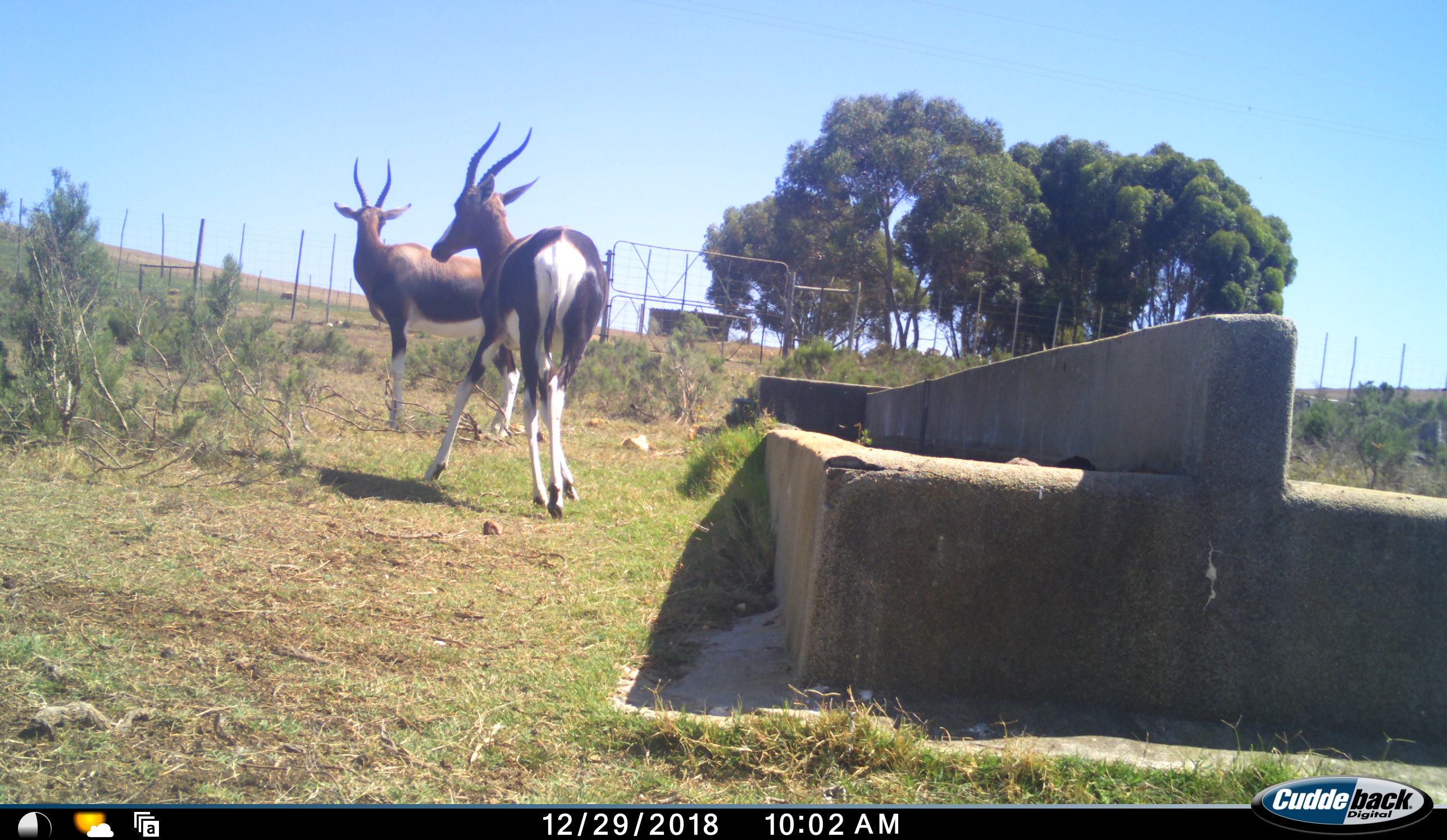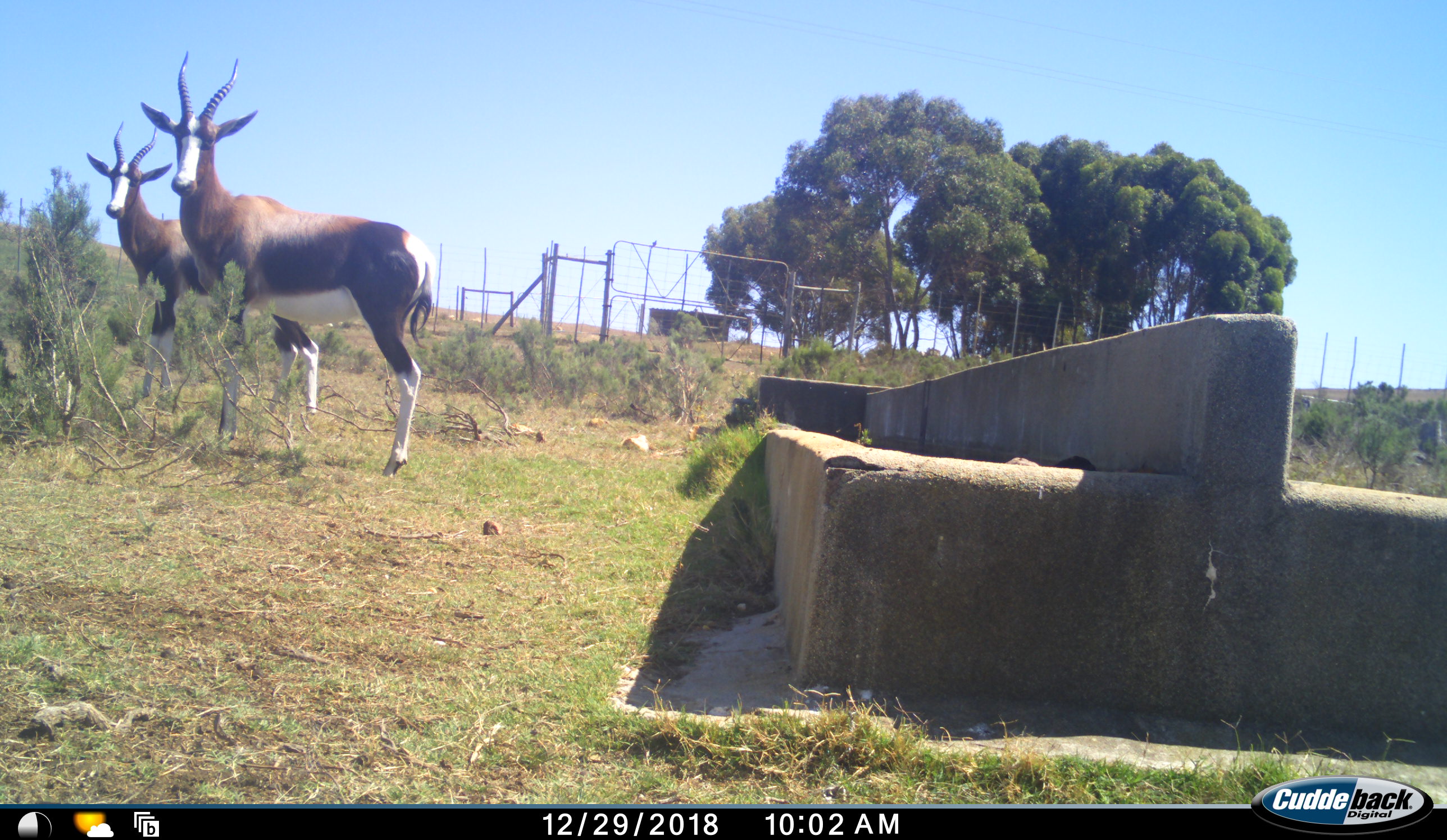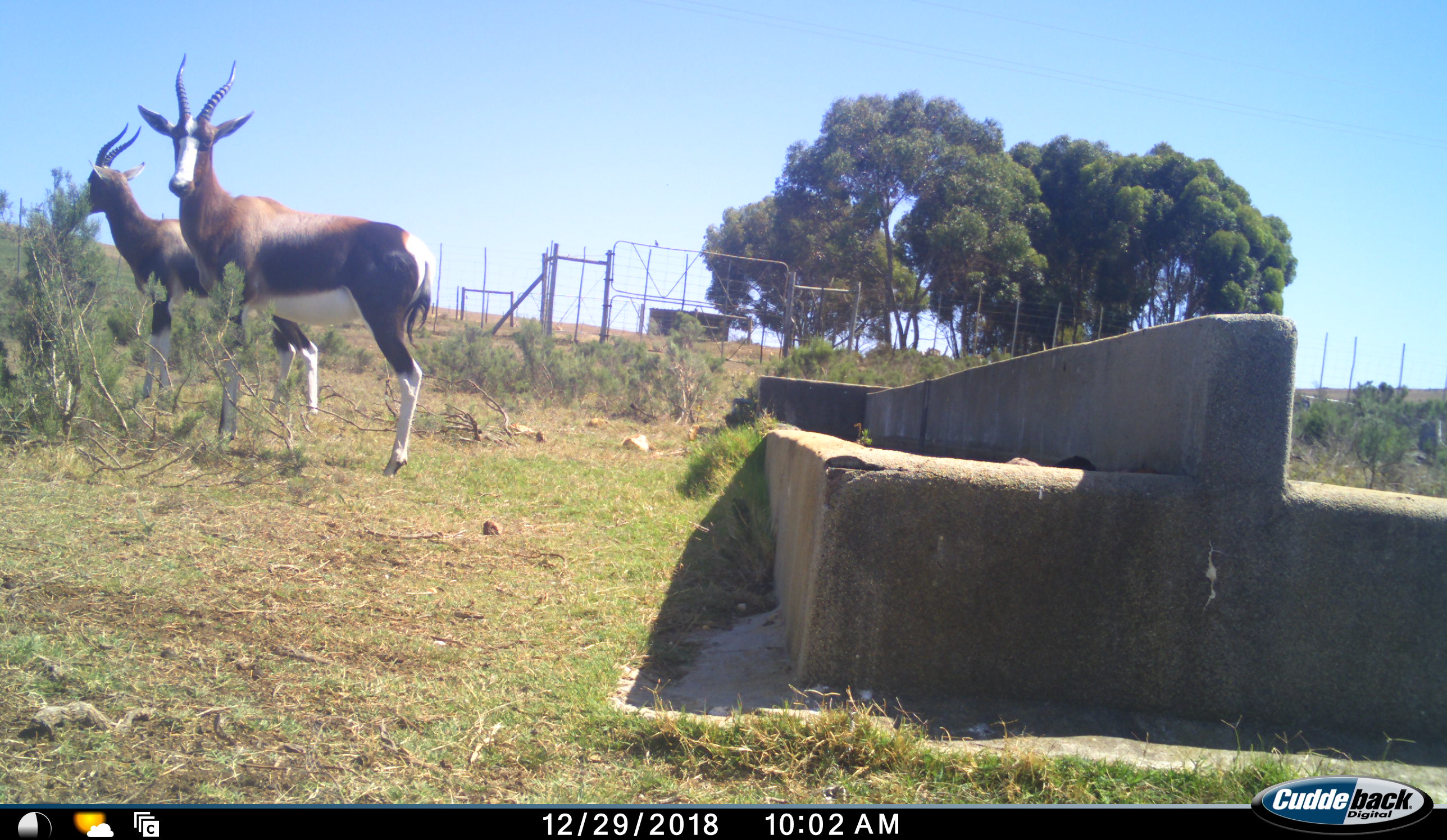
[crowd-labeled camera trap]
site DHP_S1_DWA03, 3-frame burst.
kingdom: Animalia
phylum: Chordata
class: Mammalia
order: Artiodactyla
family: Bovidae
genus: Damaliscus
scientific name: Damaliscus pygargus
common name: bontebok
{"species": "bontebok (Damaliscus pygargus)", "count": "2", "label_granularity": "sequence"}